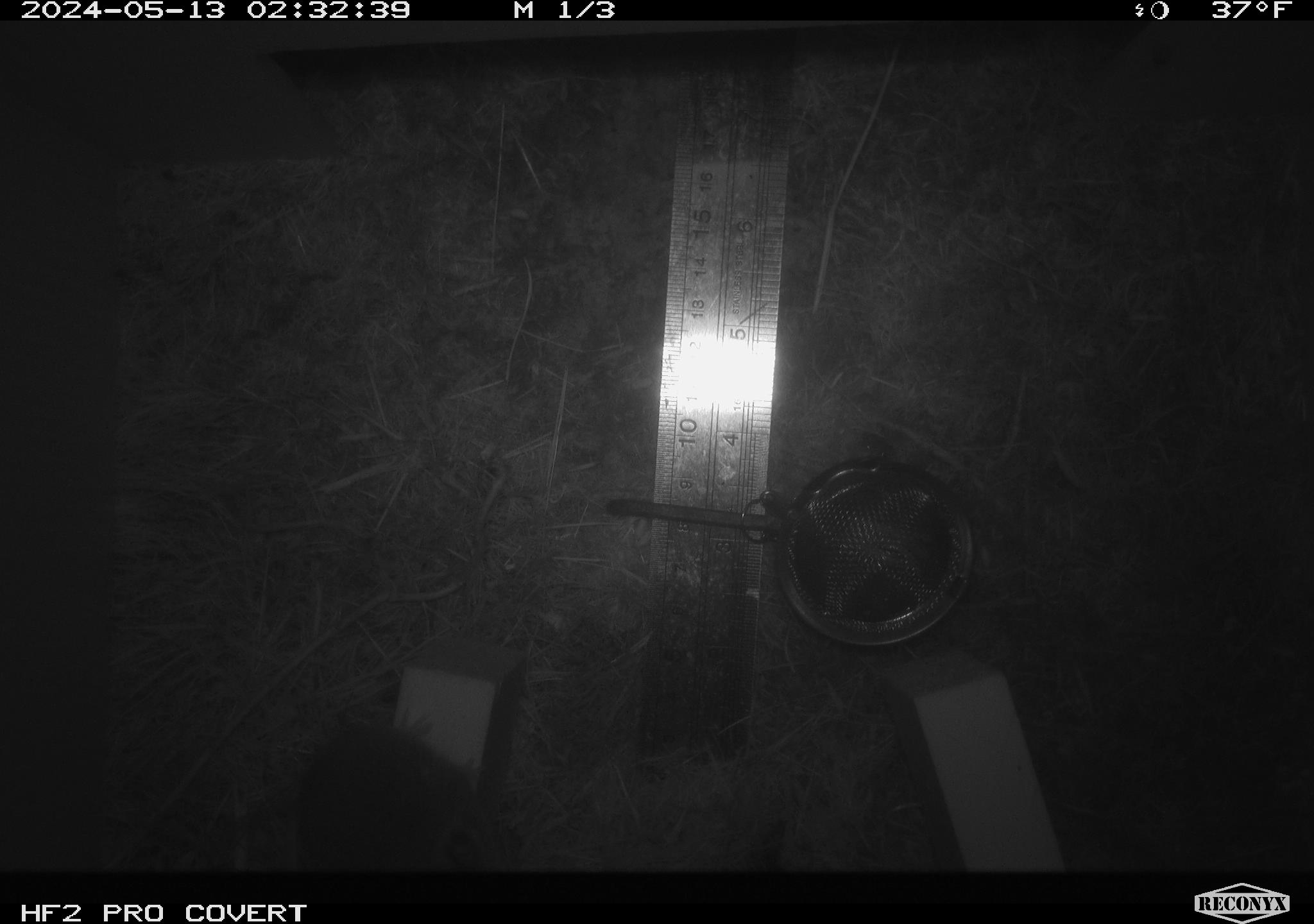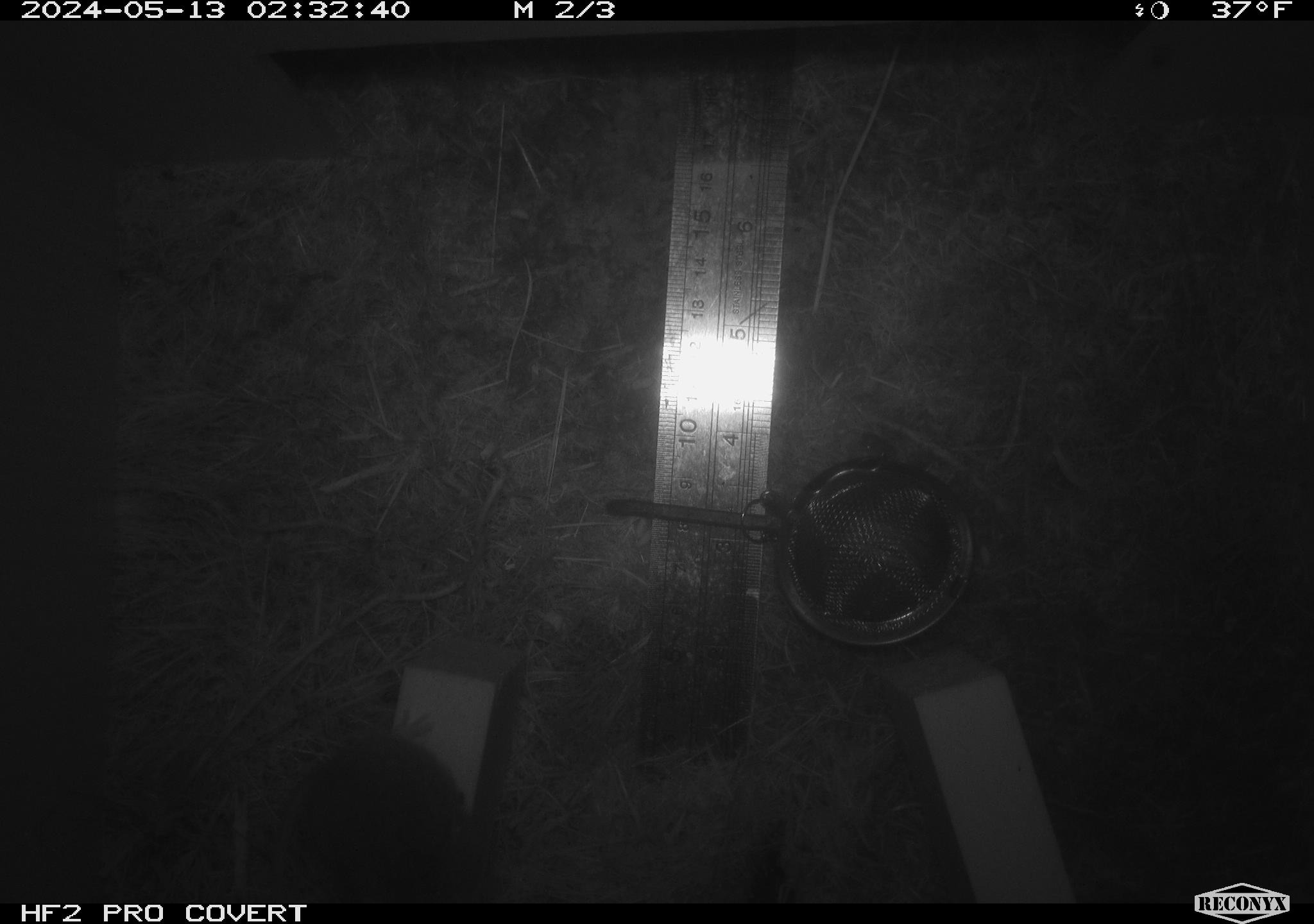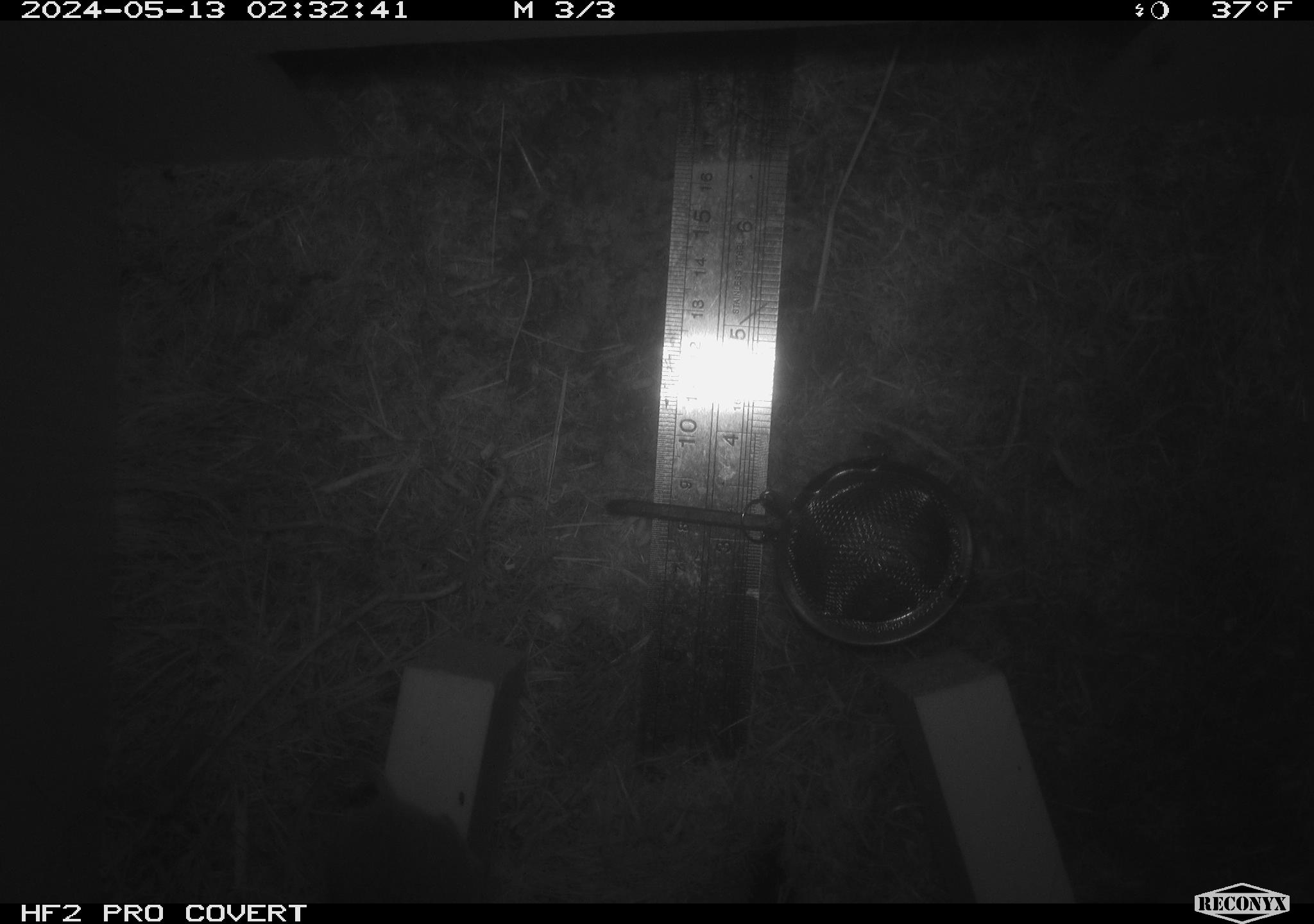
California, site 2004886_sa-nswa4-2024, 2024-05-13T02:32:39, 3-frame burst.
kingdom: Animalia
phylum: Chordata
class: Mammalia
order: Rodentia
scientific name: Rodentia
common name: mouse species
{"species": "mouse species (Rodentia)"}